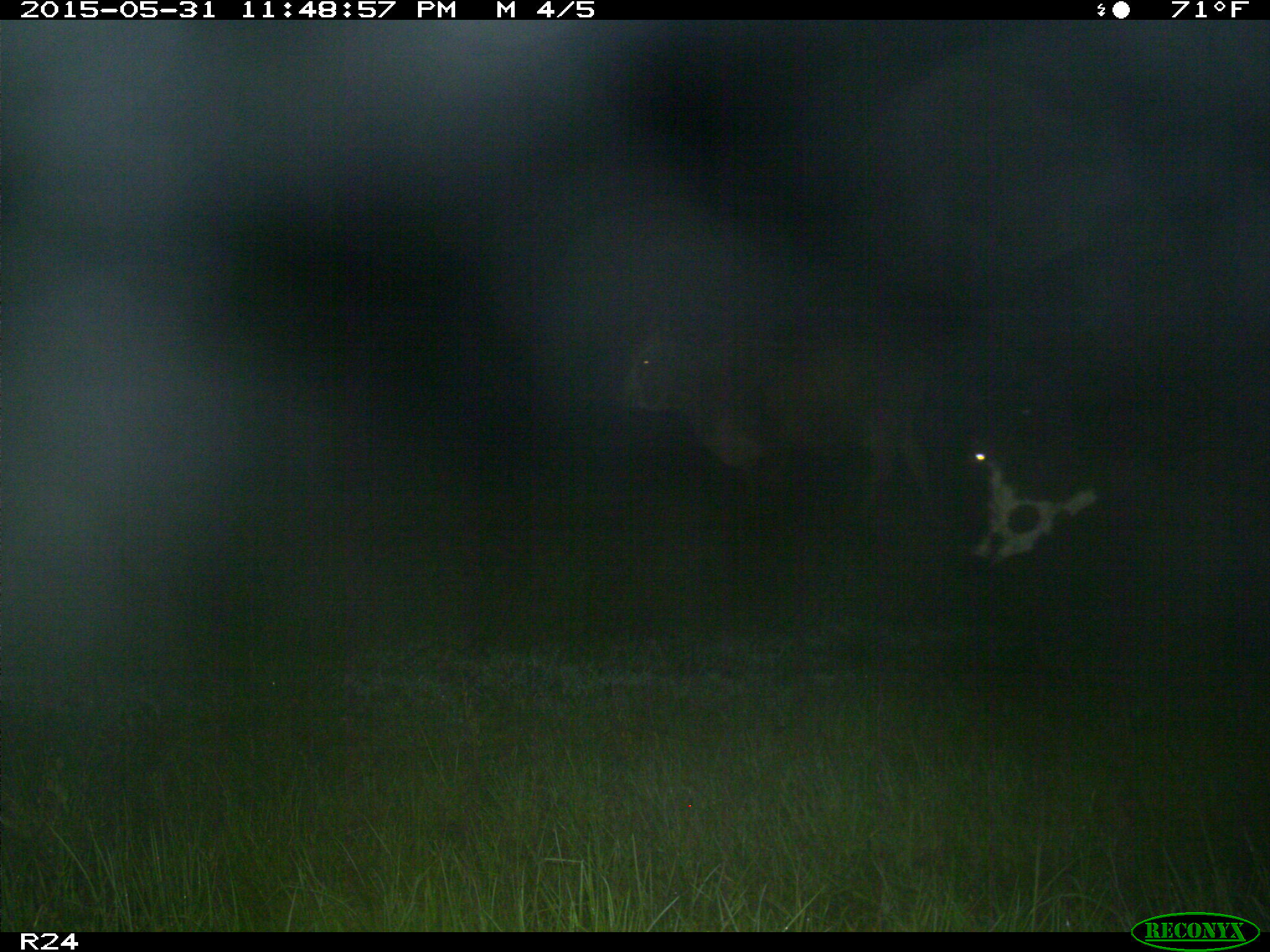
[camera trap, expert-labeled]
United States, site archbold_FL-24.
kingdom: Animalia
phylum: Chordata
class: Mammalia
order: Artiodactyla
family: Bovidae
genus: Bos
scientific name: Bos taurus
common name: domestic cow